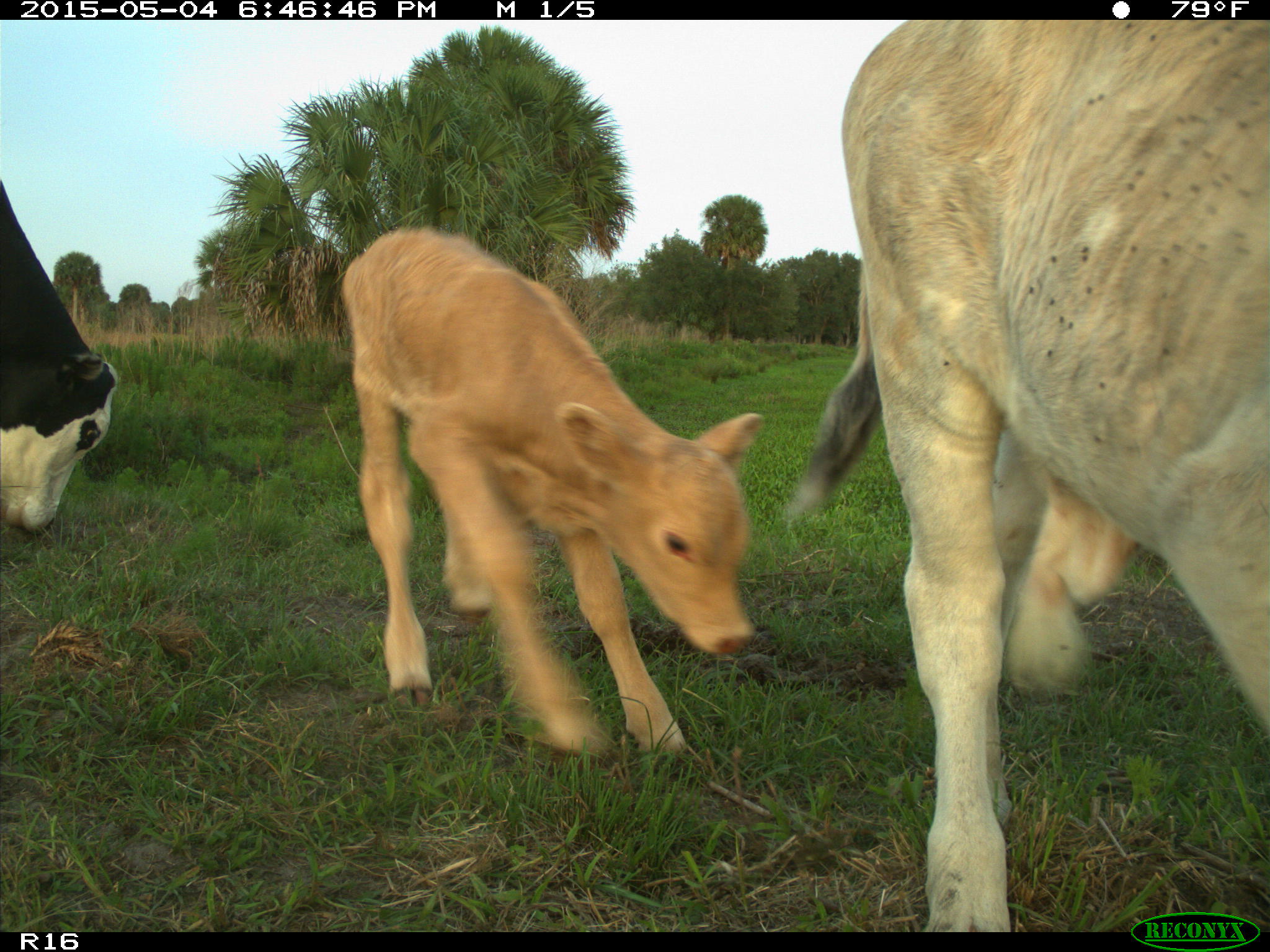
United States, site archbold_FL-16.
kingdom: Animalia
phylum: Chordata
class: Mammalia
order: Artiodactyla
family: Bovidae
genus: Bos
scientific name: Bos taurus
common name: domestic cow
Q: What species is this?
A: Bos taurus (domestic cow).